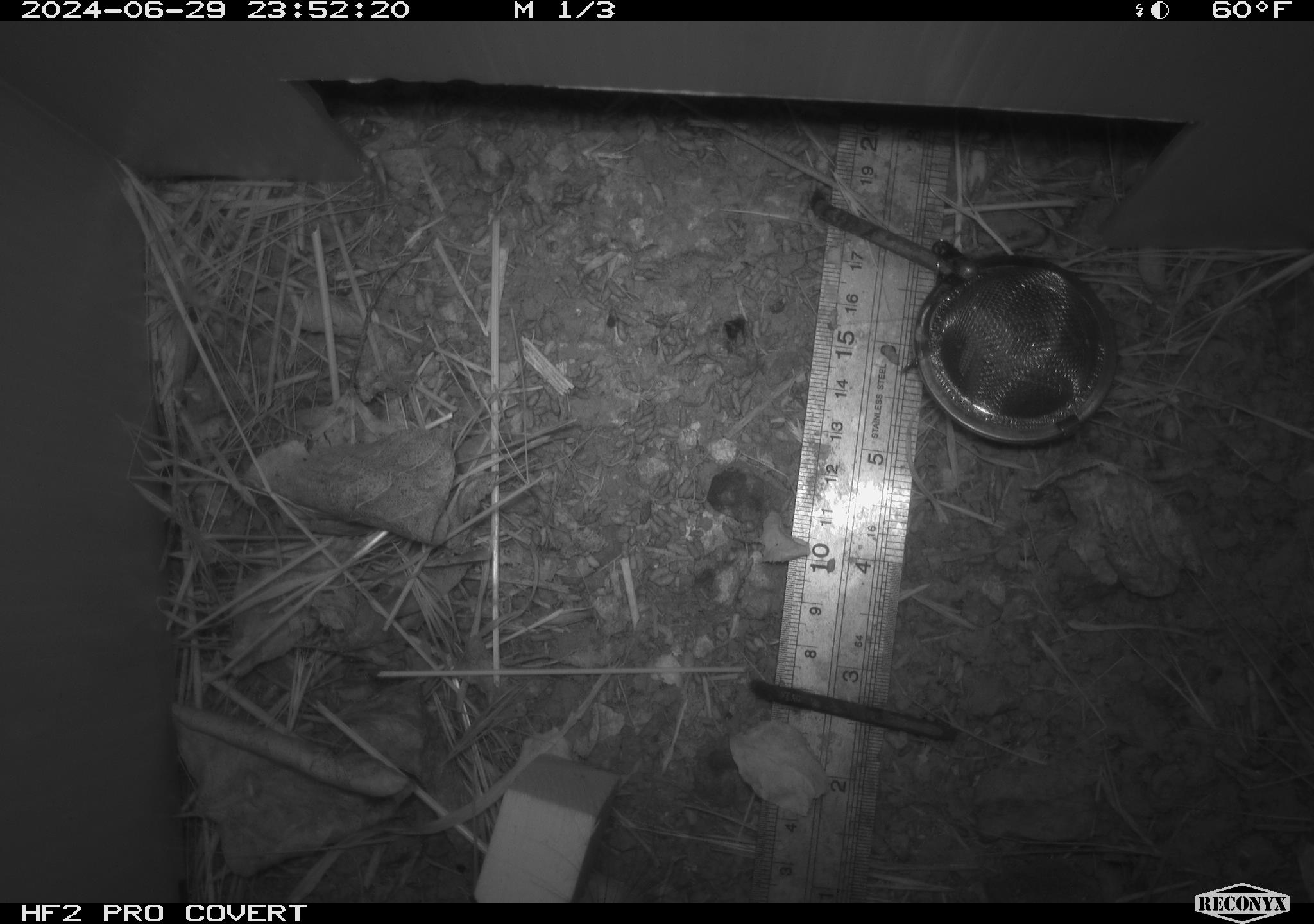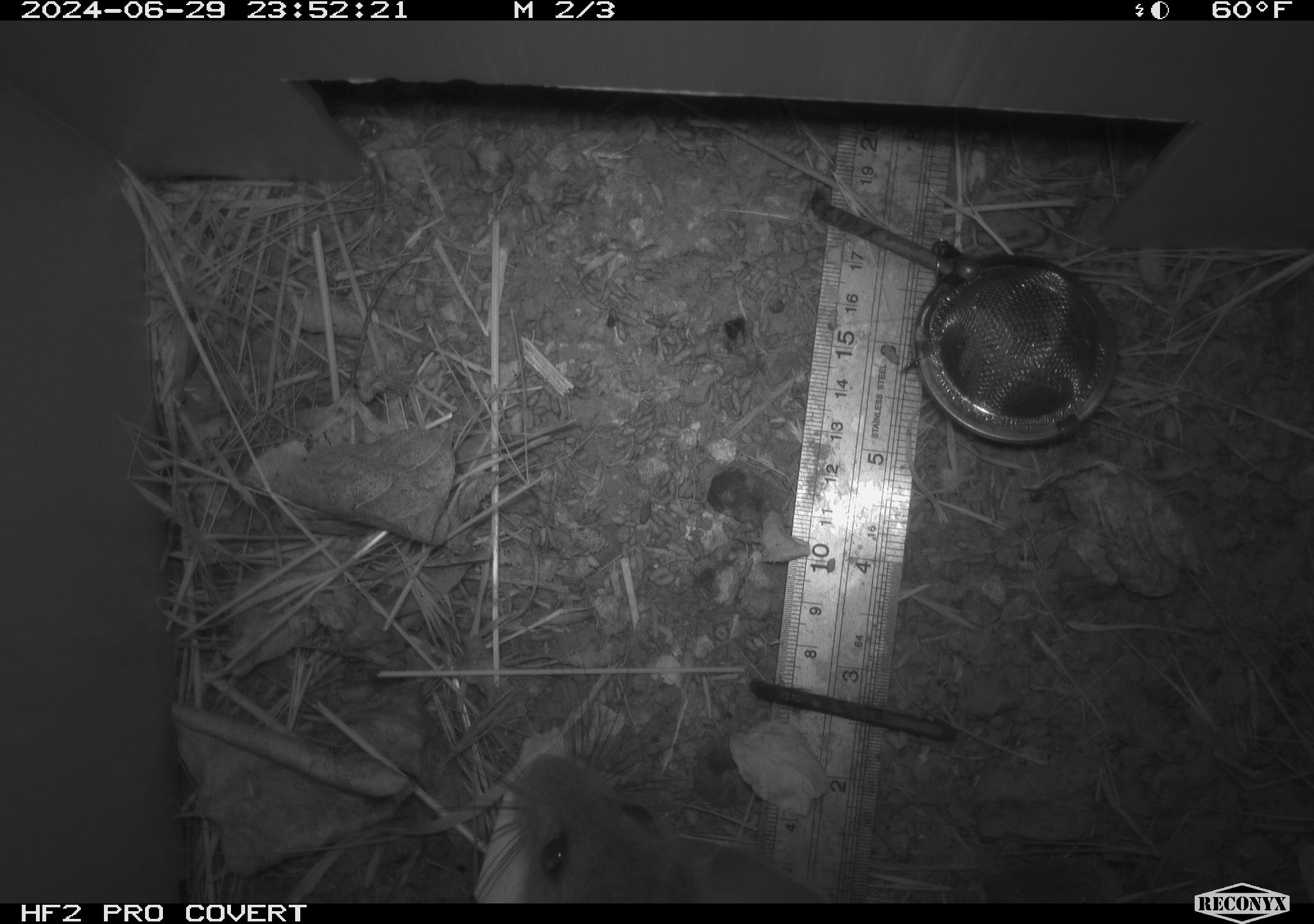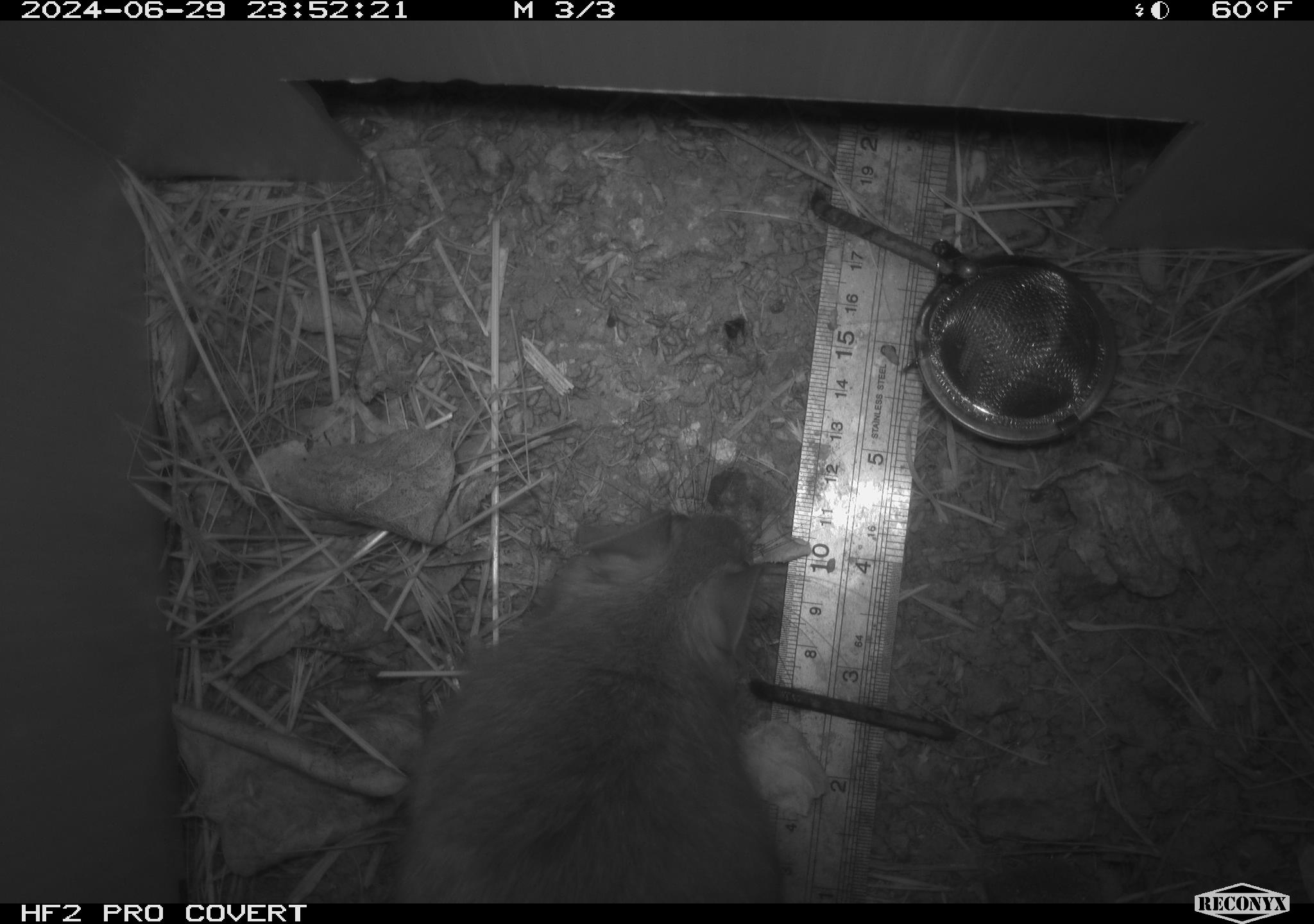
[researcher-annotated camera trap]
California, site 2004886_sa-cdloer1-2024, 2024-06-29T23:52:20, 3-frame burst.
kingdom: Animalia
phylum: Chordata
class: Mammalia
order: Rodentia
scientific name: Rodentia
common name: woodrat or rat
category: woodrat or rat species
Woodrat or rat species (woodrat or rat) (Rodentia).